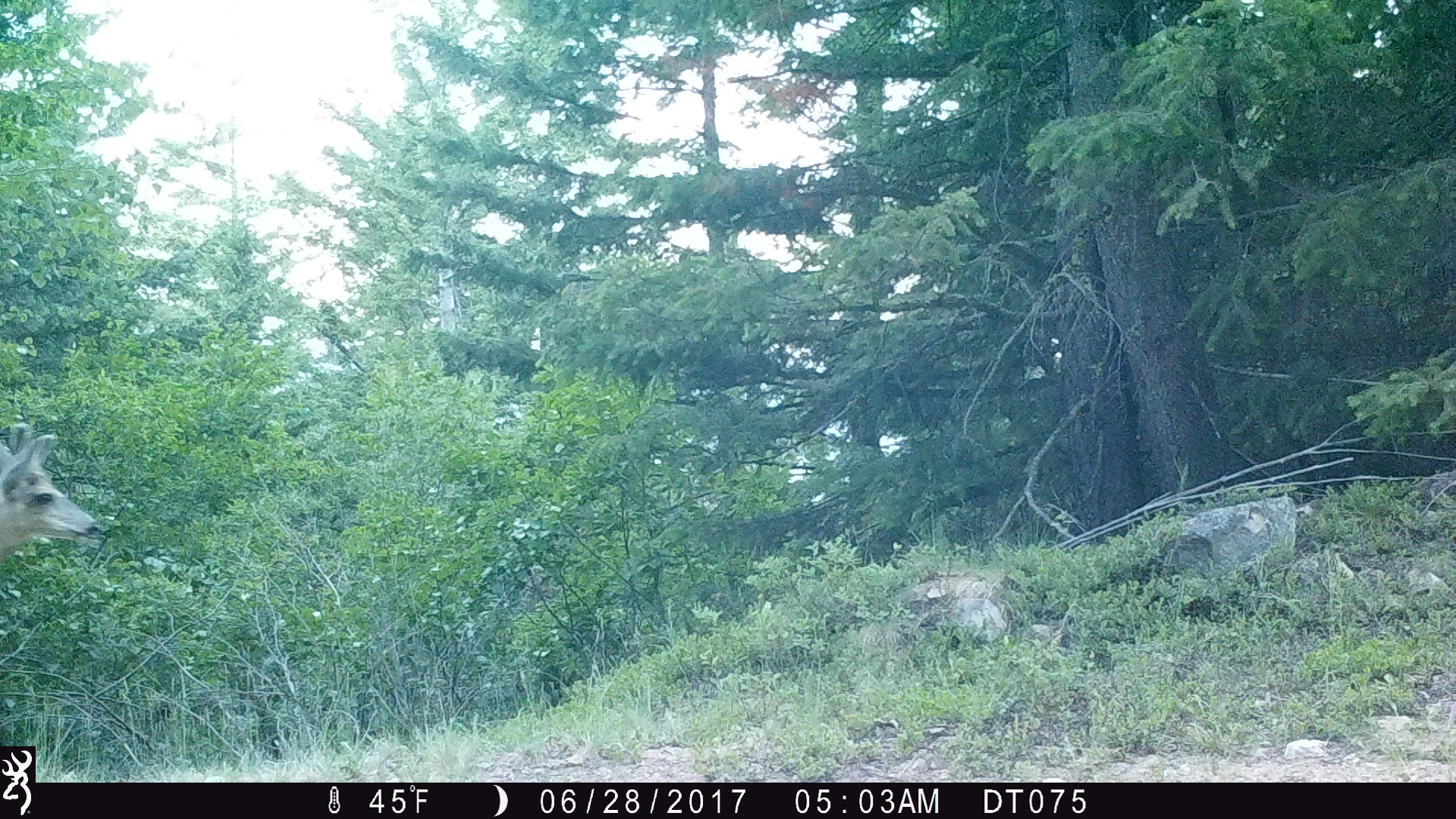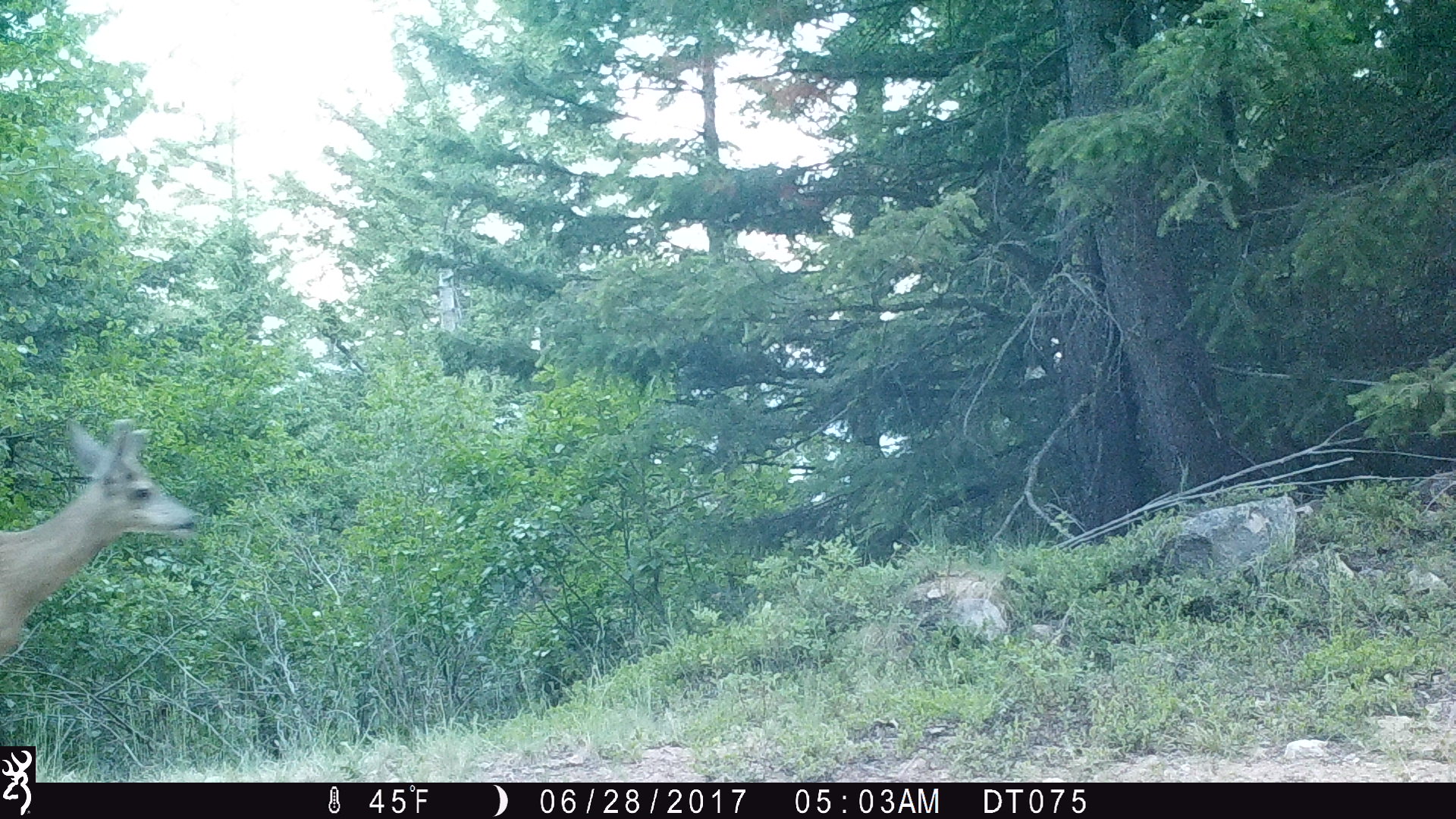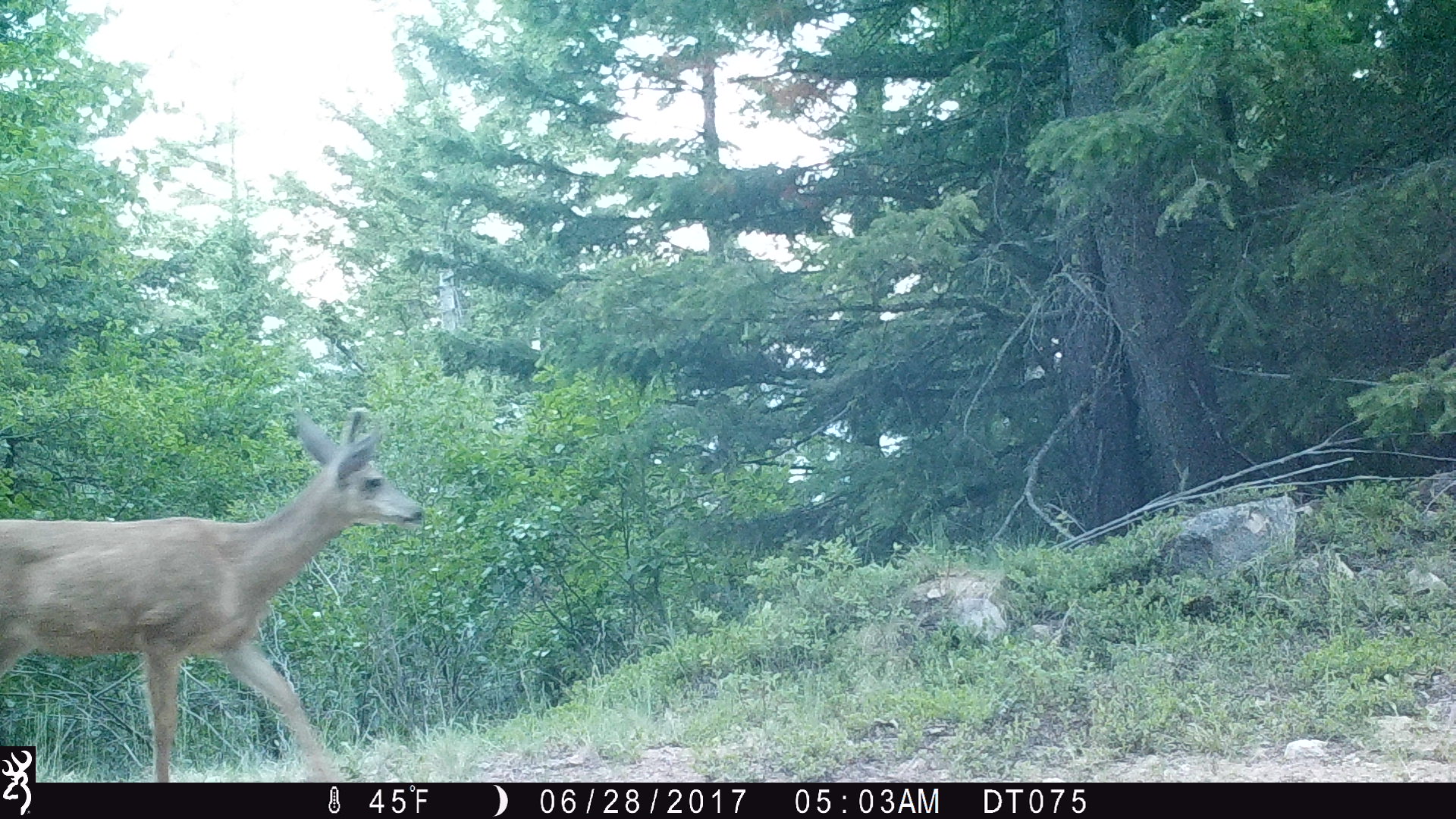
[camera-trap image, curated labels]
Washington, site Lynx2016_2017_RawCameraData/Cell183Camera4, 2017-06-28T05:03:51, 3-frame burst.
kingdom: Animalia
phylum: Chordata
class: Mammalia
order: Artiodactyla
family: Cervidae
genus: Odocoileus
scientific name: Odocoileus hemionus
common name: mule deer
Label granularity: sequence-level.